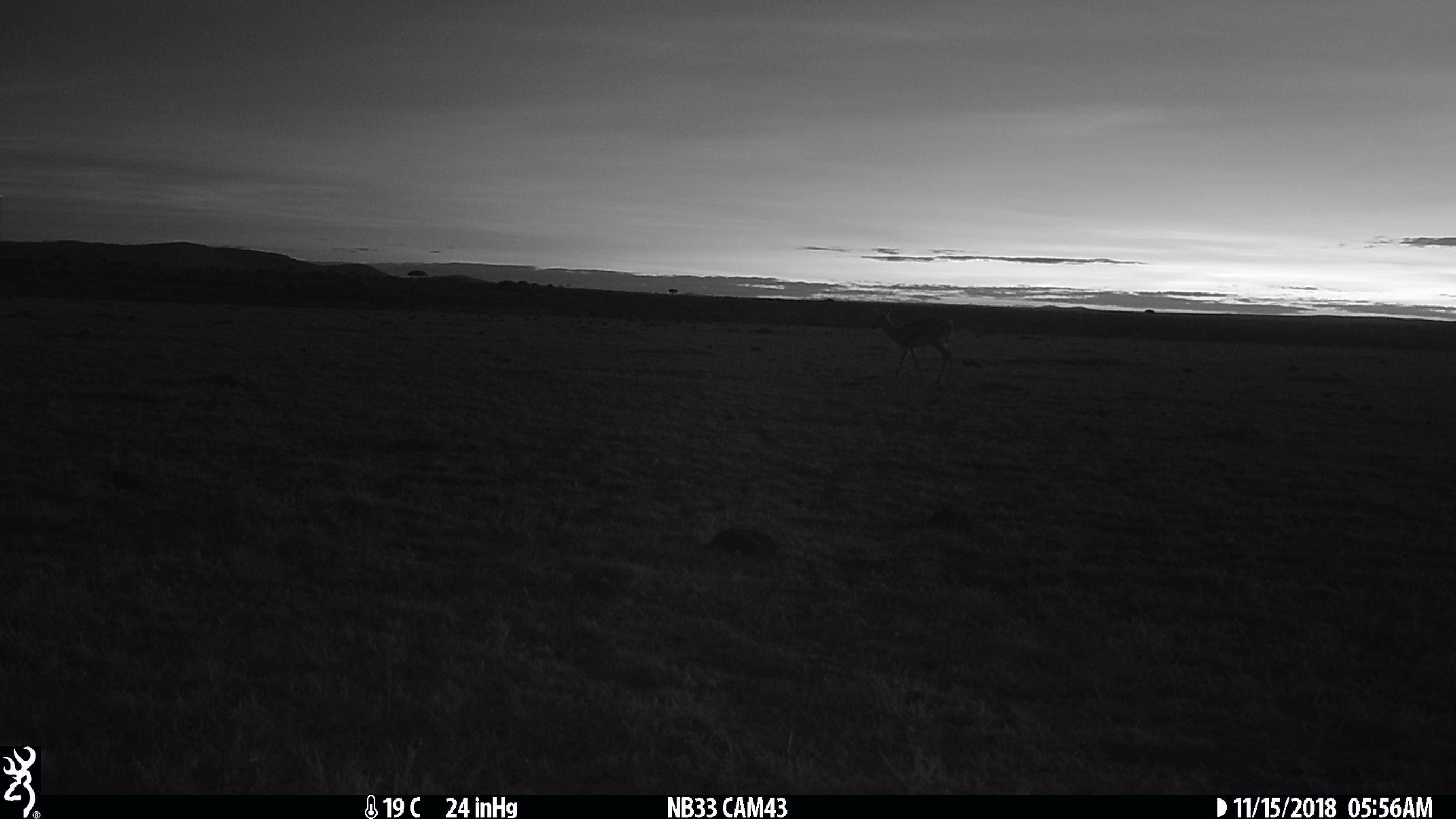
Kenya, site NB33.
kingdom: Animalia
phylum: Chordata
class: Mammalia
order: Artiodactyla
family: Bovidae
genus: Eudorcas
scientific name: Eudorcas thomsonii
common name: thomon's gazelle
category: gazelle thomsons